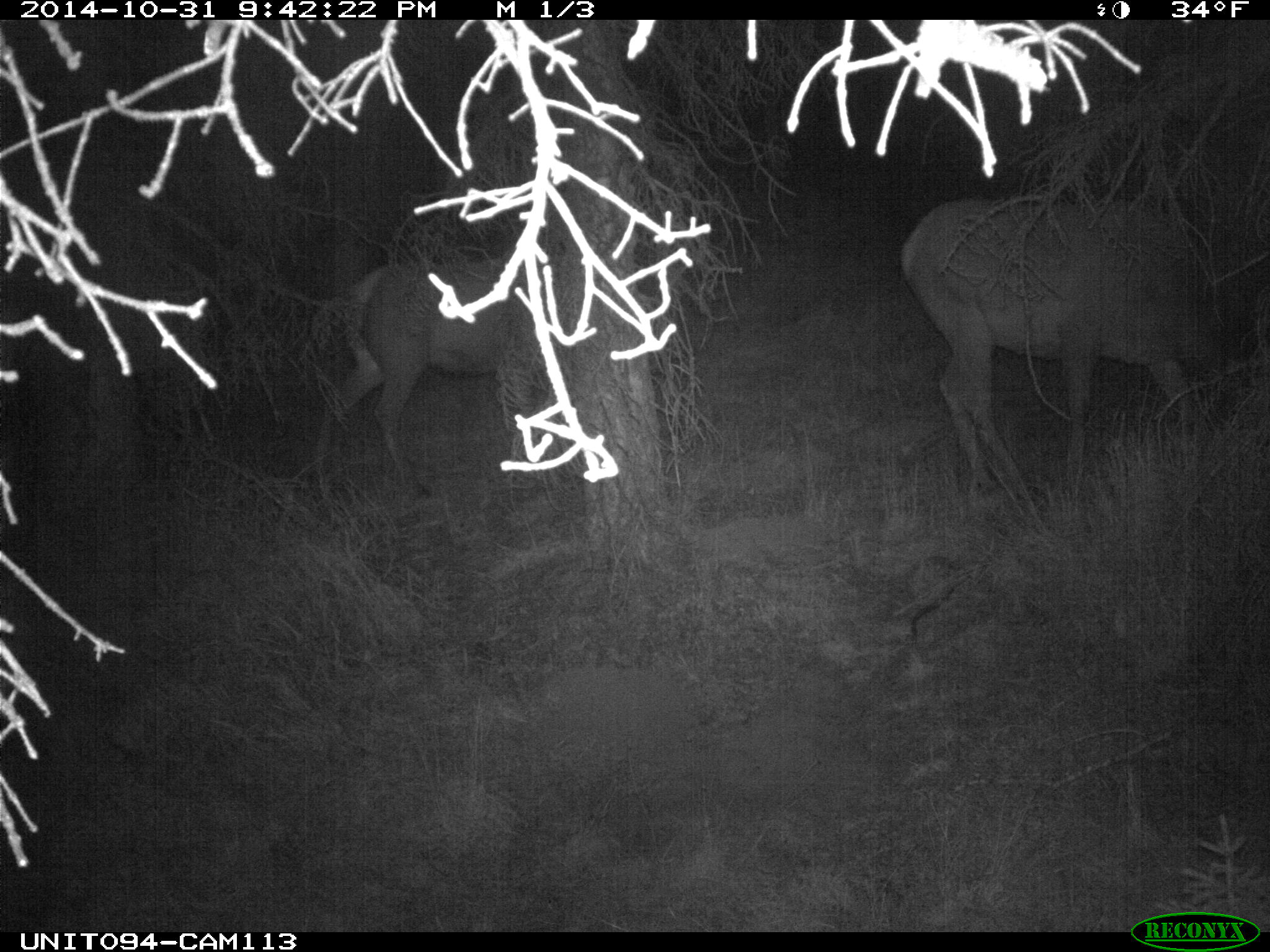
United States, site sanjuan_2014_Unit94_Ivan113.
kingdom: Animalia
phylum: Chordata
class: Mammalia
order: Artiodactyla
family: Cervidae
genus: Cervus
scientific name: Cervus elaphus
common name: red deer